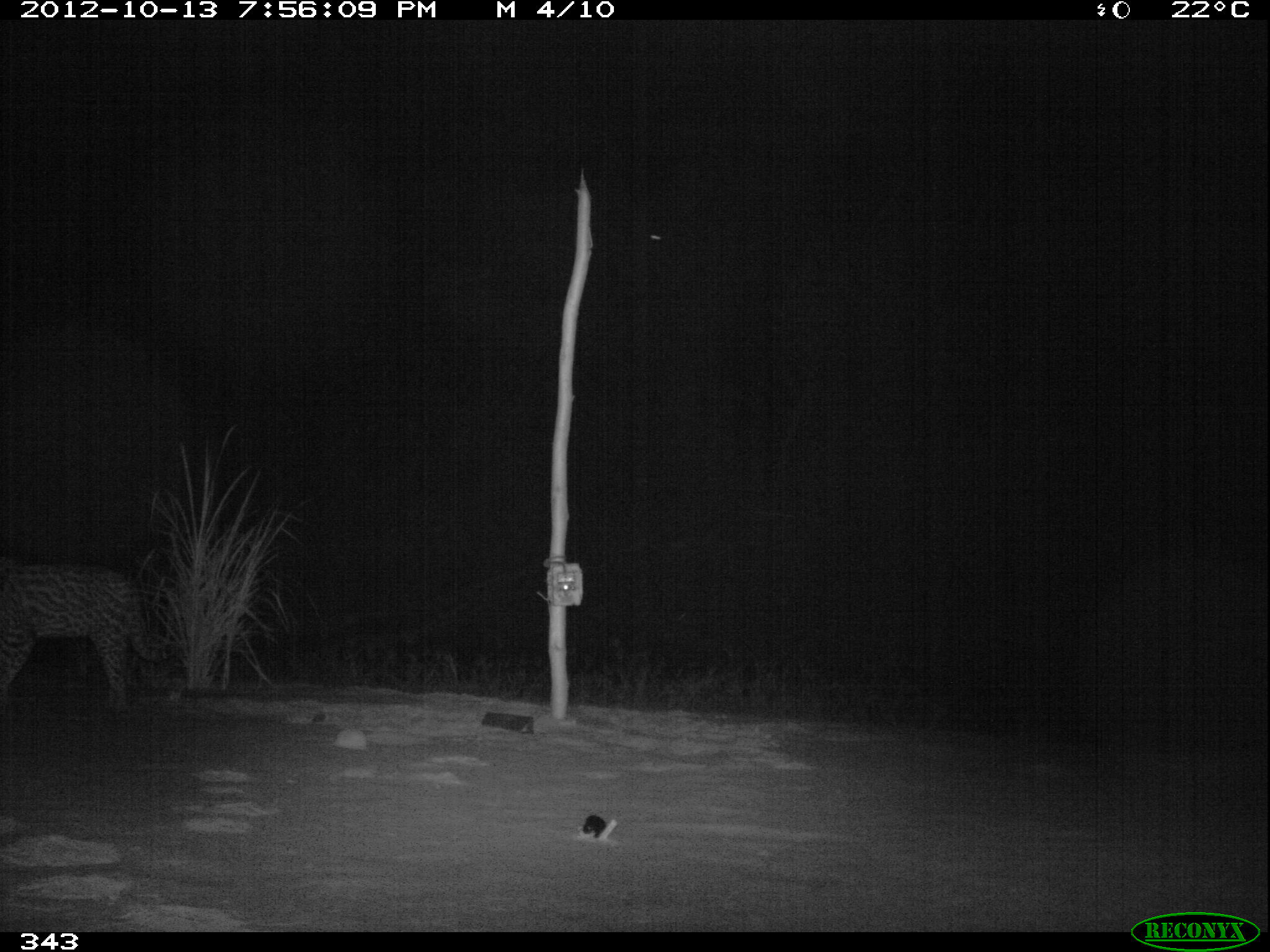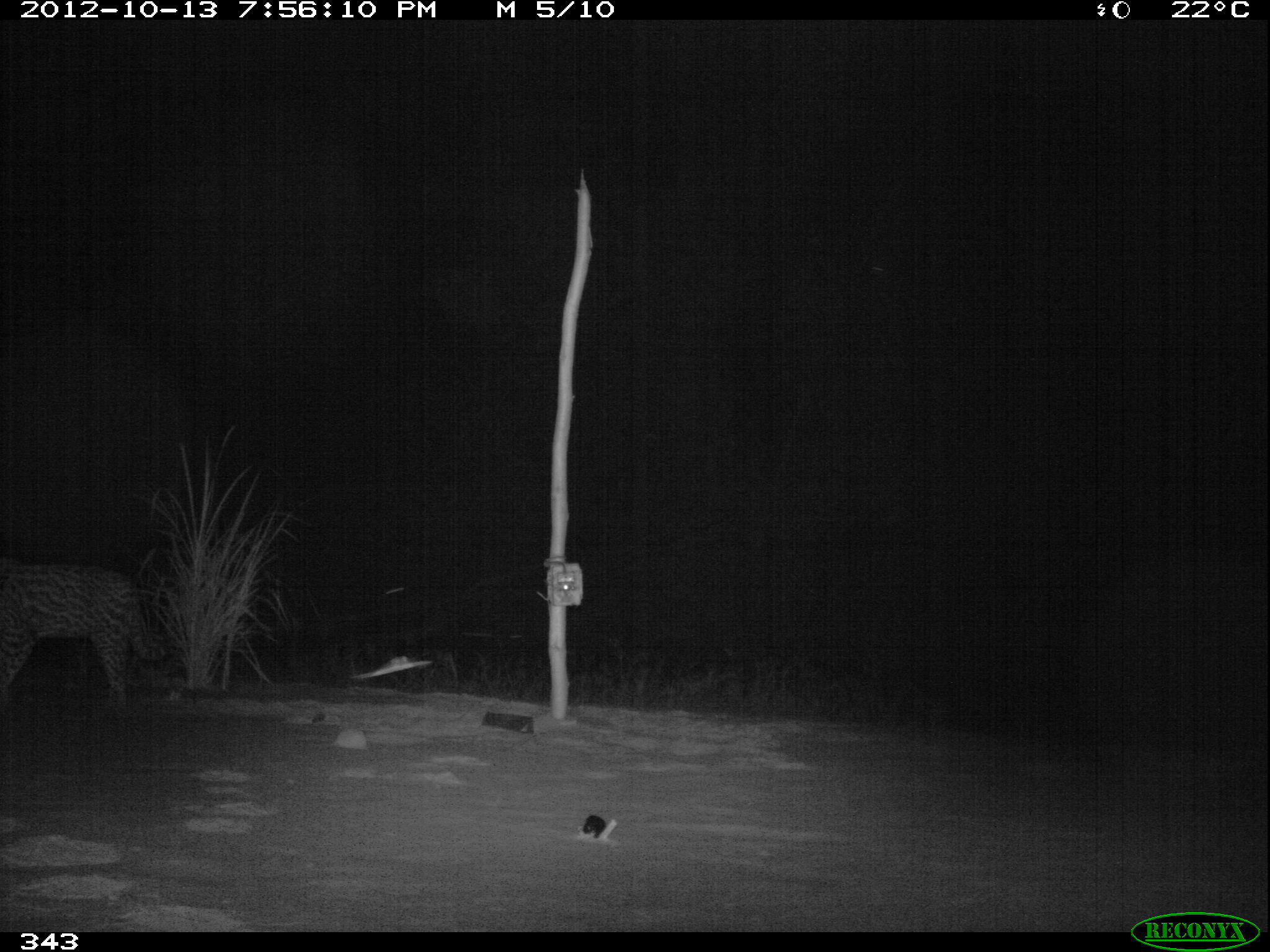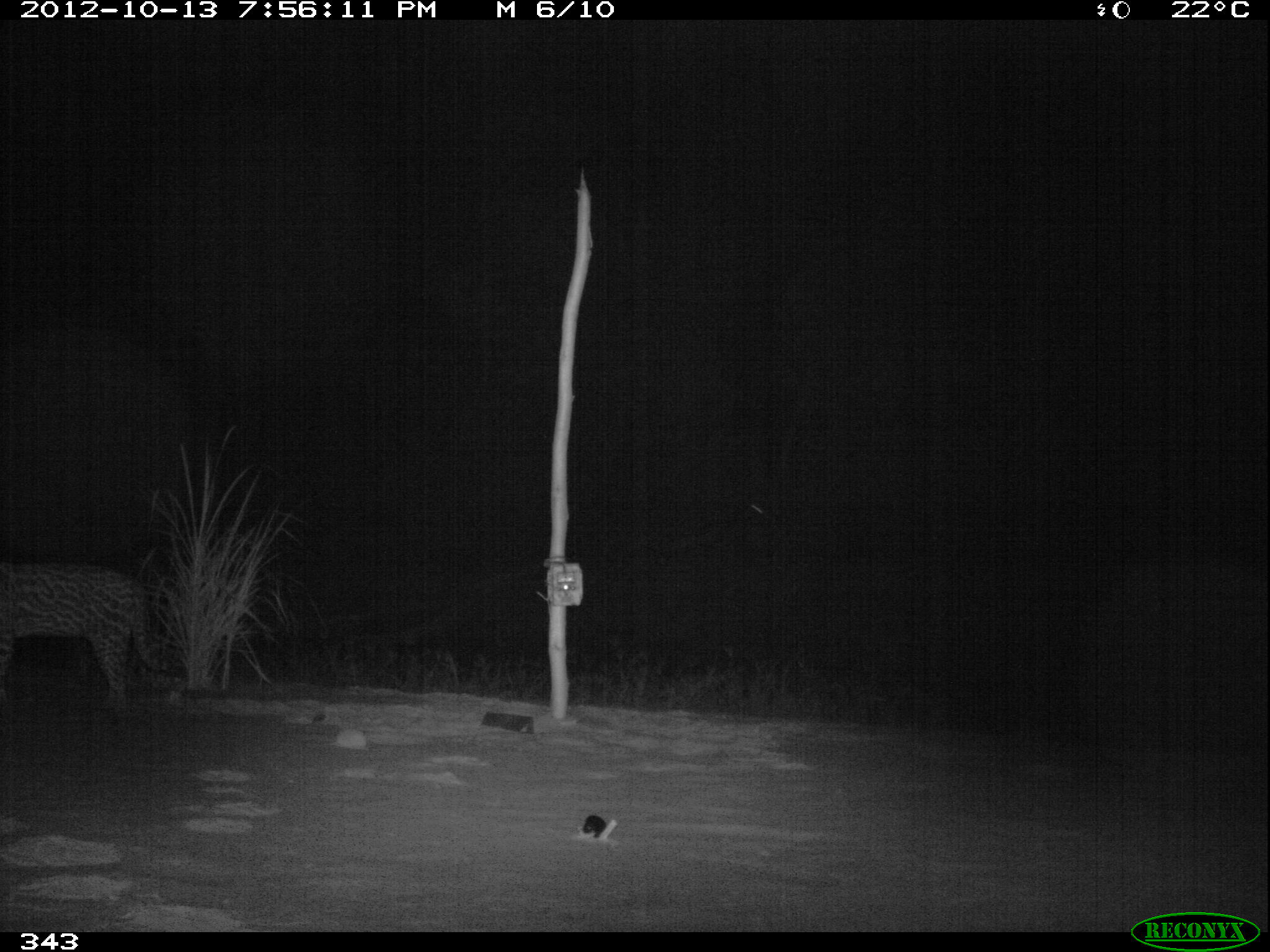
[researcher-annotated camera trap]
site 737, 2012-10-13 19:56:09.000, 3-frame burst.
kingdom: Animalia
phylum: Chordata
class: Mammalia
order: Carnivora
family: Felidae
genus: Leopardus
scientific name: Leopardus pardalis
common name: ocelot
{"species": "Leopardus pardalis (ocelot)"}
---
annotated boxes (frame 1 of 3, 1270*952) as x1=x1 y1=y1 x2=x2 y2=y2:
leopardus pardalis: x1=0 y1=559 x2=167 y2=711